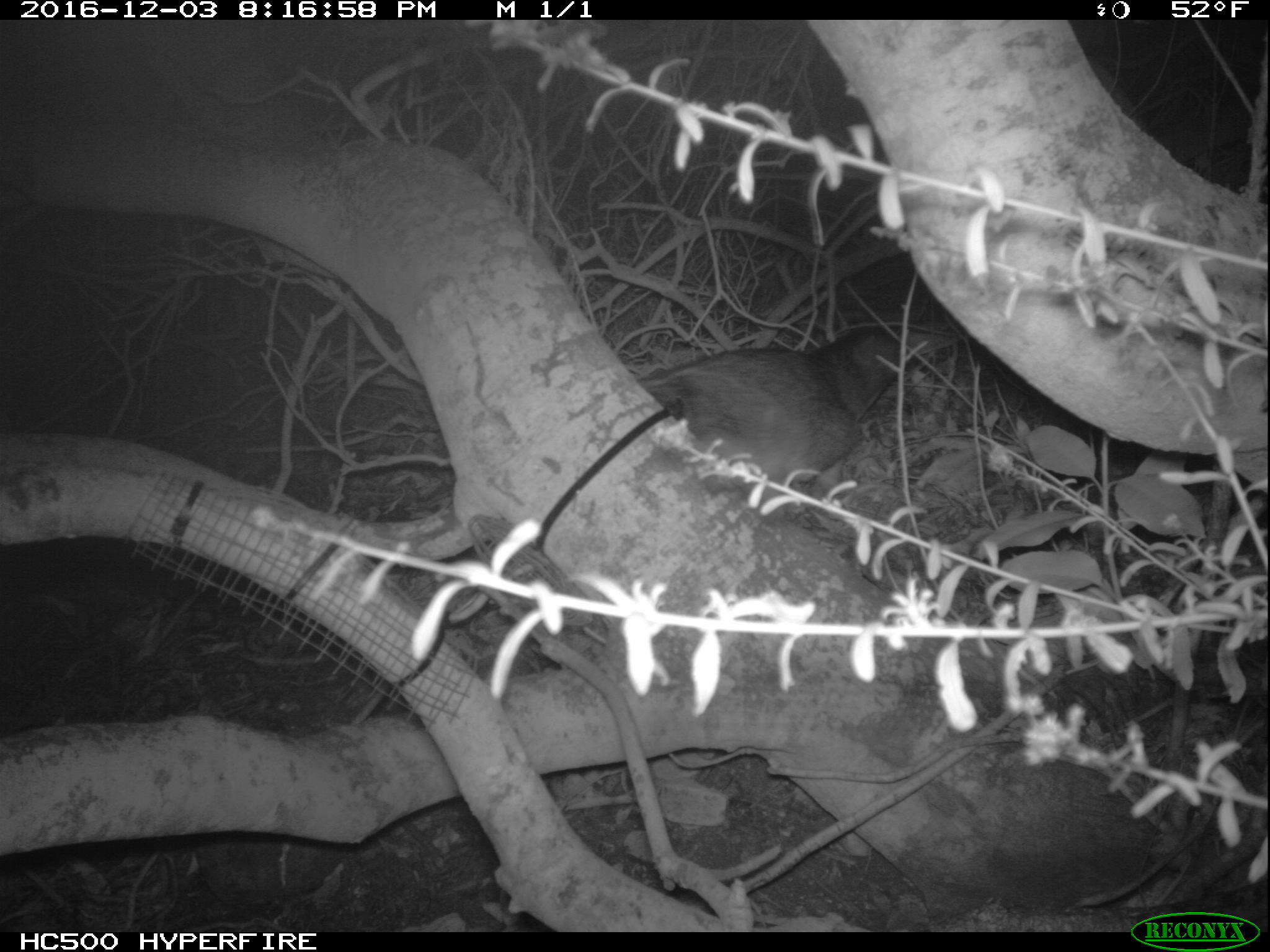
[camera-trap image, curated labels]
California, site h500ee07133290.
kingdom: Animalia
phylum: Chordata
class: Mammalia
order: Carnivora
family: Canidae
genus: Urocyon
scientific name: Urocyon littoralis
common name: island fox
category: fox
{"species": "fox (island fox) (Urocyon littoralis)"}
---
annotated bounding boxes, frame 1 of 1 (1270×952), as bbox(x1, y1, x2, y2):
fox: bbox(636, 327, 905, 500)